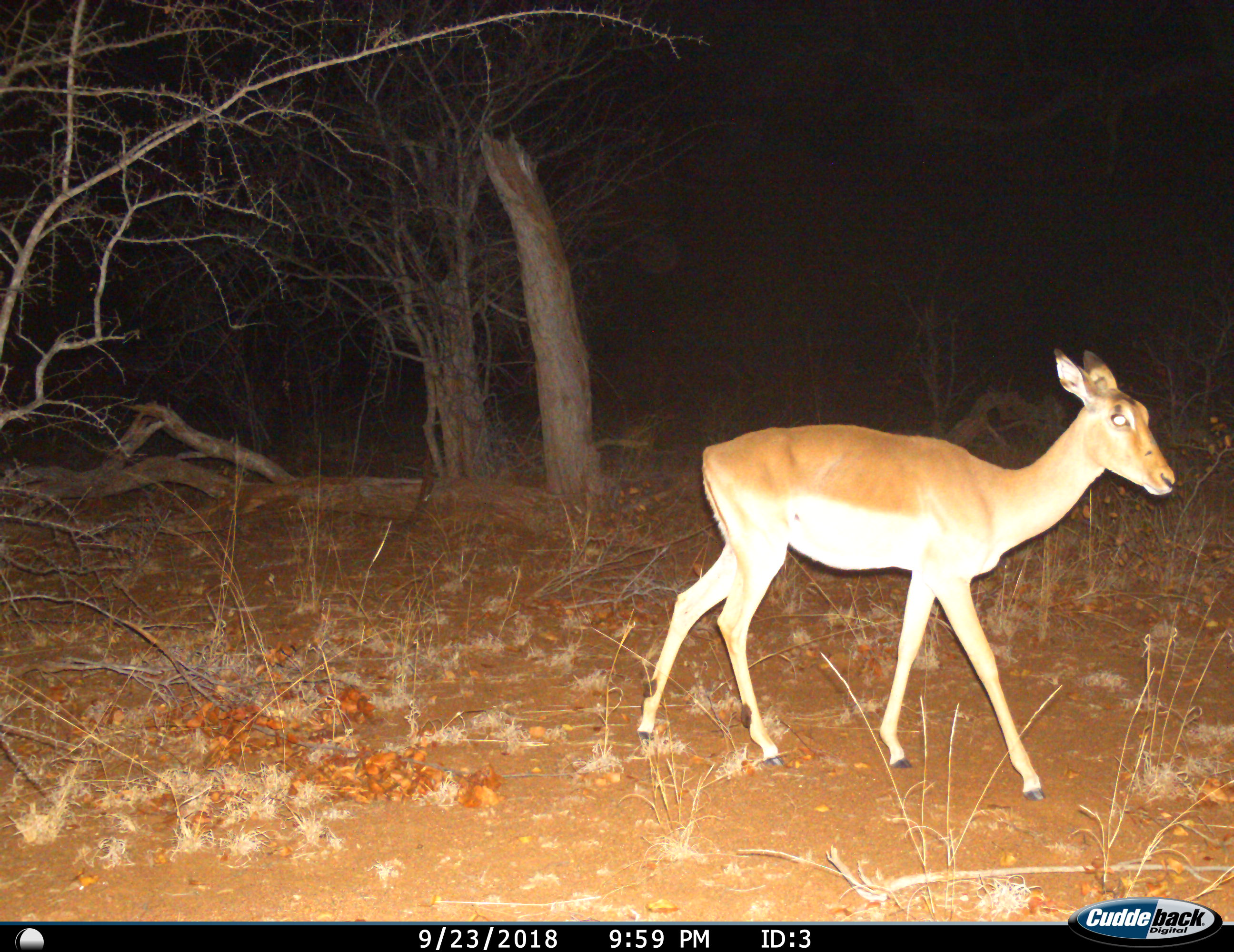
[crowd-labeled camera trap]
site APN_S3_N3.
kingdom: Animalia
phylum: Chordata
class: Mammalia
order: Artiodactyla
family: Bovidae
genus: Aepyceros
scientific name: Aepyceros melampus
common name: impala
Impala (Aepyceros melampus), count 1. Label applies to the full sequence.